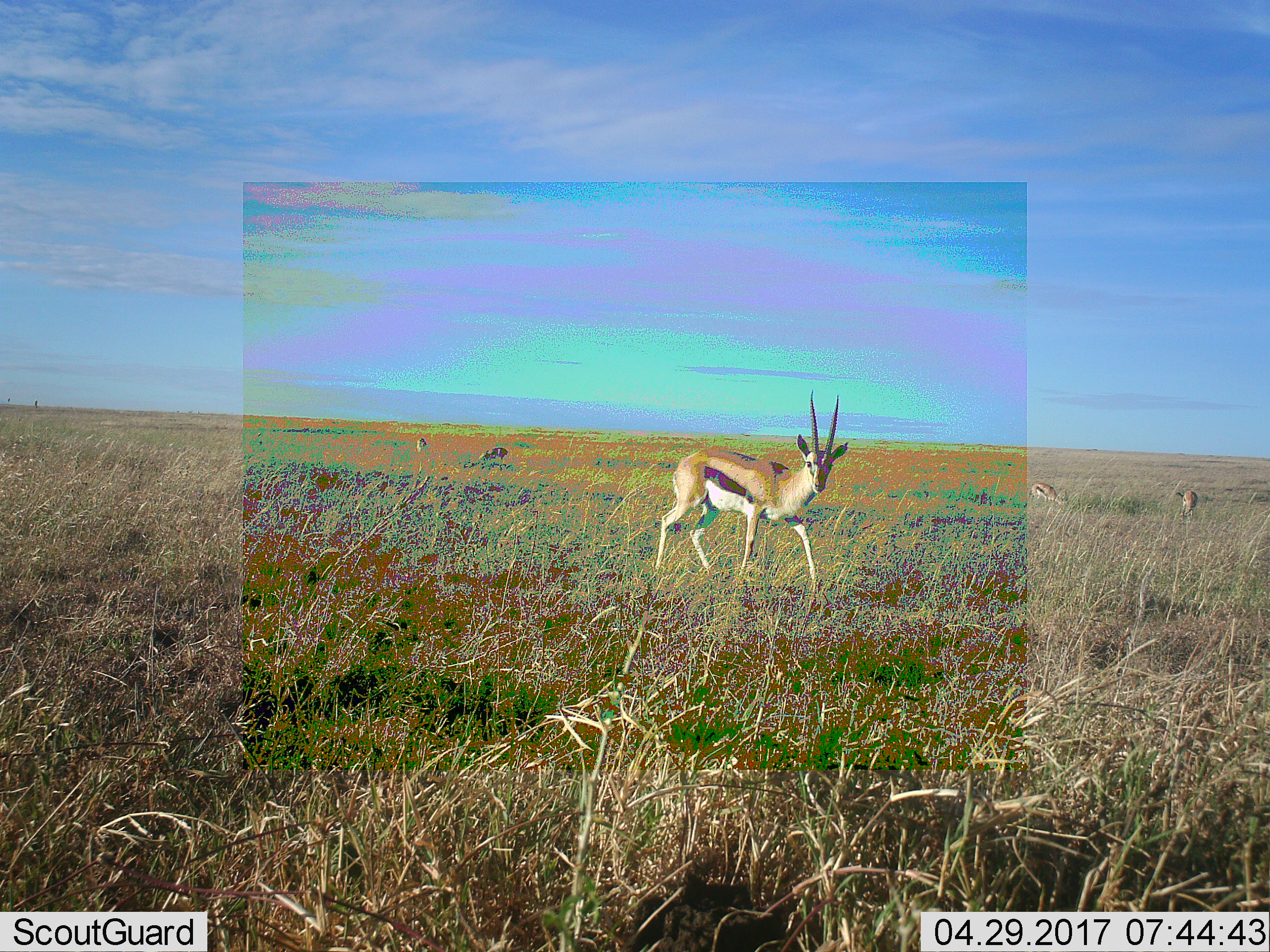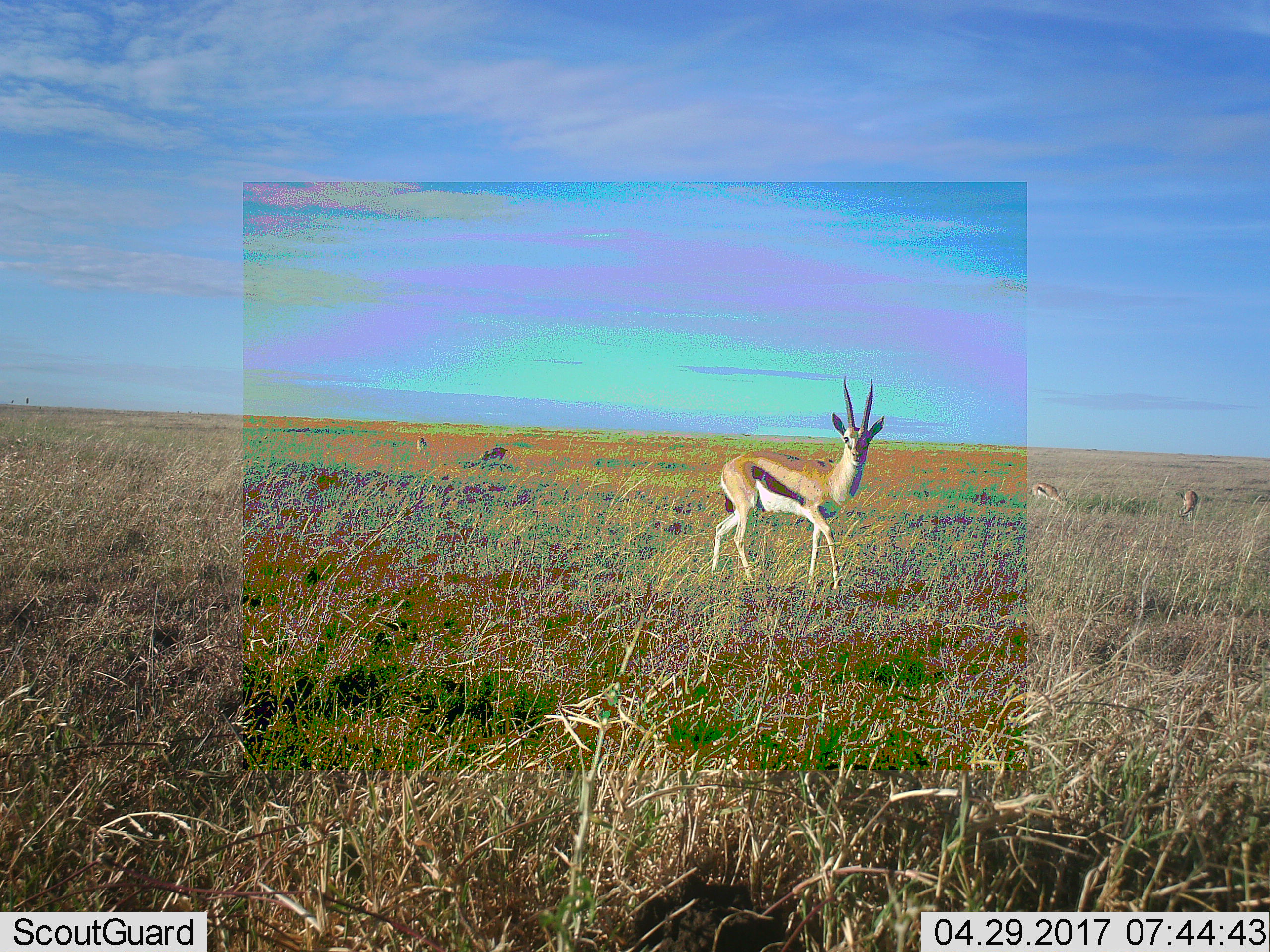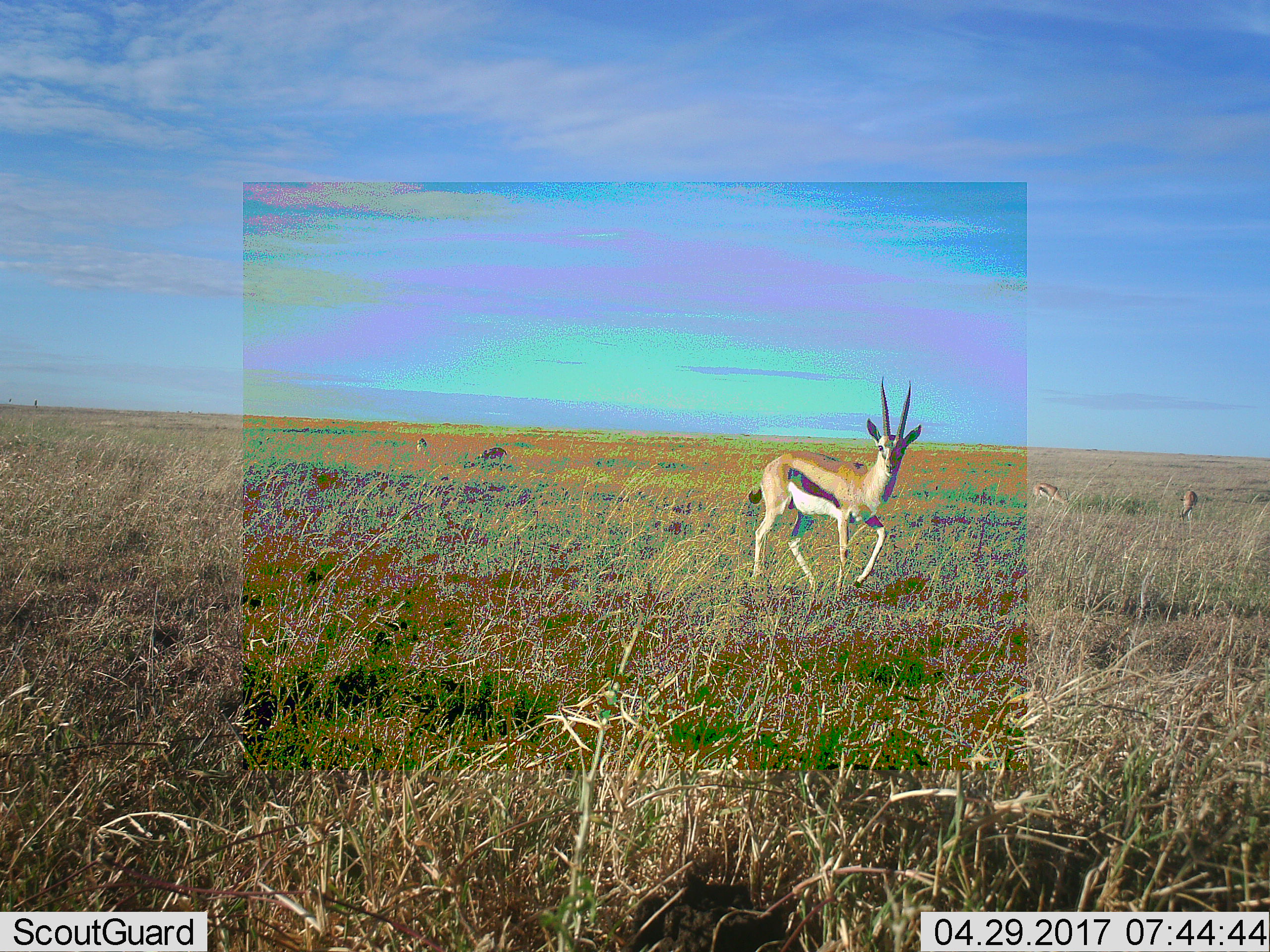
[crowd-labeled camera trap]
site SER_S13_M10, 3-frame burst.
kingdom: Animalia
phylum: Chordata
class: Mammalia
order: Artiodactyla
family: Bovidae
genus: Eudorcas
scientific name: Eudorcas thomsonii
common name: thomson's gazelle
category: gazellethomsons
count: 5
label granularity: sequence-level